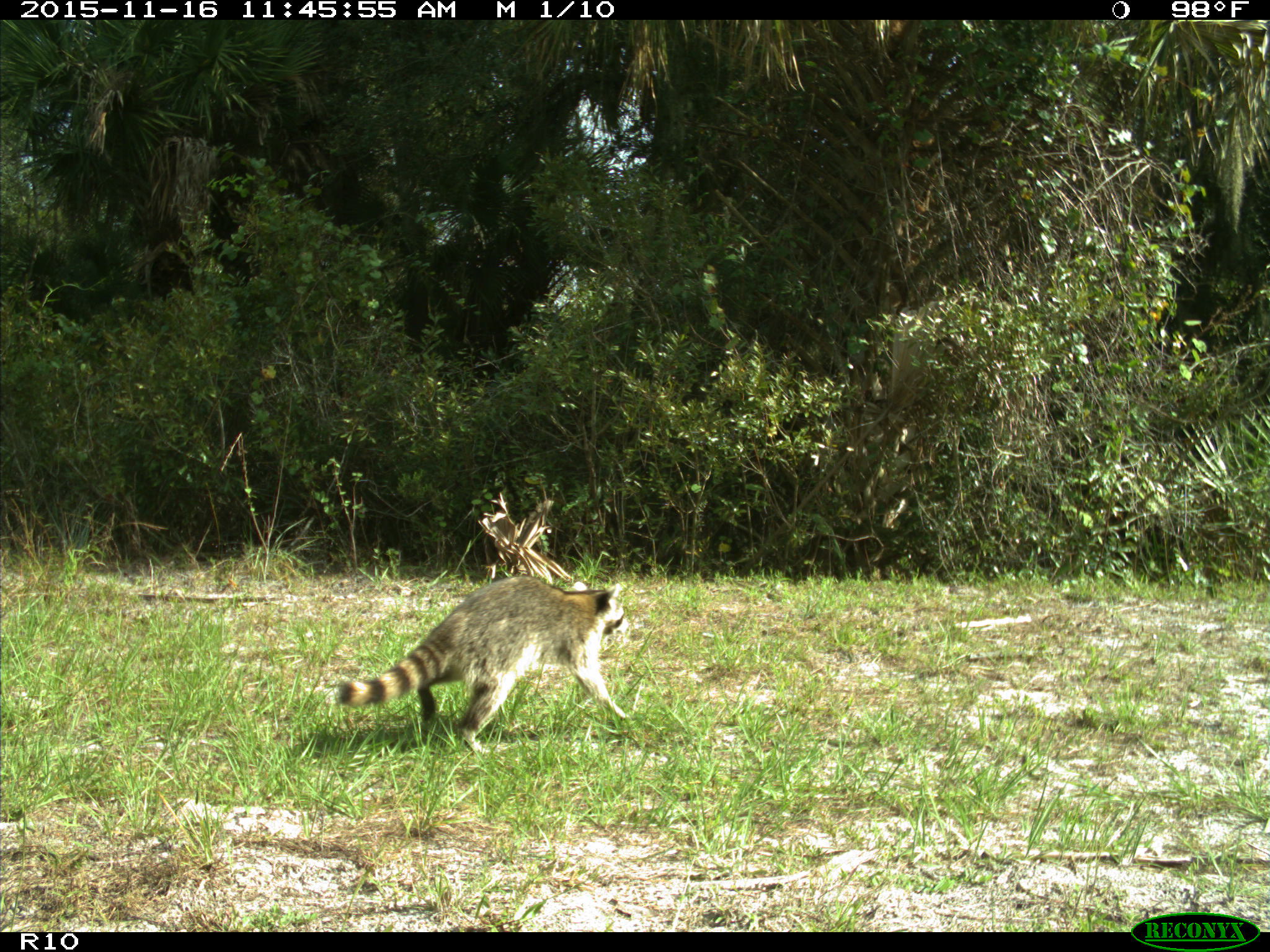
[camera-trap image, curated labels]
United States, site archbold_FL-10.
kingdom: Animalia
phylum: Chordata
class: Mammalia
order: Carnivora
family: Procyonidae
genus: Procyon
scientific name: Procyon lotor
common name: common raccoon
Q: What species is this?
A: Procyon lotor (common raccoon).